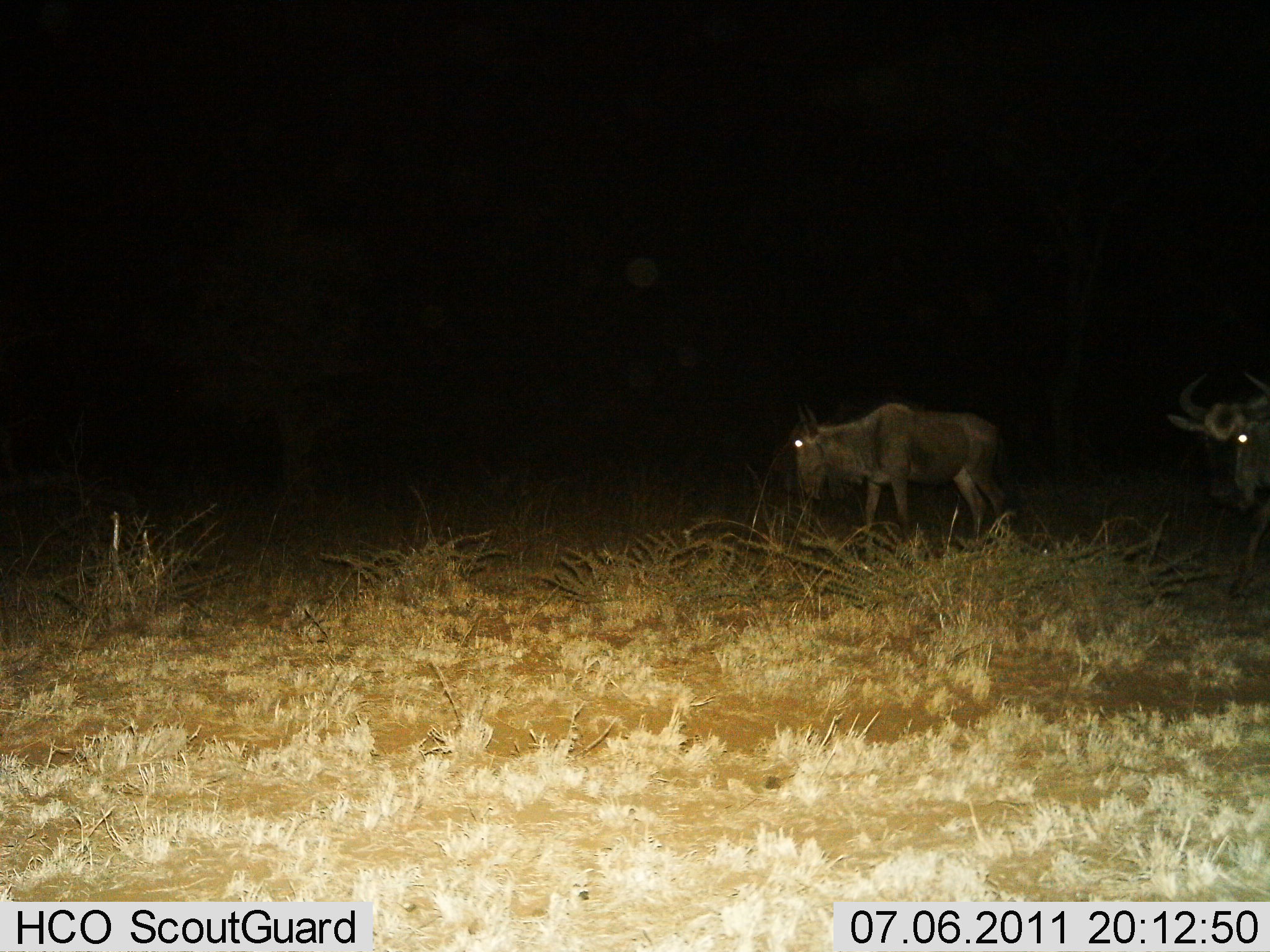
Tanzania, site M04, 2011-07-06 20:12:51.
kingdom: Animalia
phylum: Chordata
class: Mammalia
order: Artiodactyla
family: Bovidae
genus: Connochaetes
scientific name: Connochaetes taurinus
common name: blue wildebeest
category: wildebeest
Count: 2.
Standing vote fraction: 50%.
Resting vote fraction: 0%.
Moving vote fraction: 50%.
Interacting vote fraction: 0%.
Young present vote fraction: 0%.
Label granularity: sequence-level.